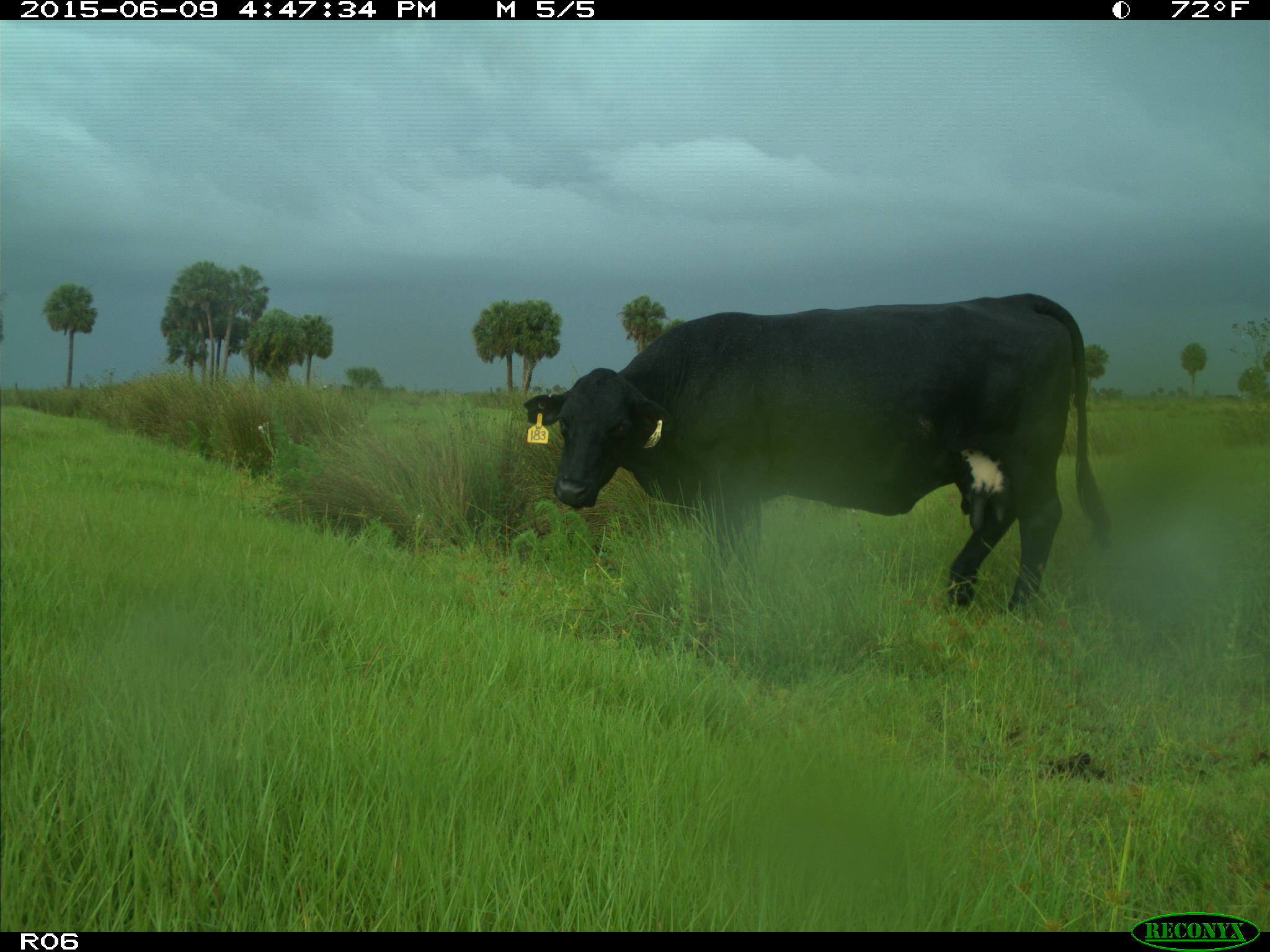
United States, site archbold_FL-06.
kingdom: Animalia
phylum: Chordata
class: Mammalia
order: Artiodactyla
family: Bovidae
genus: Bos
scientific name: Bos taurus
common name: domestic cow